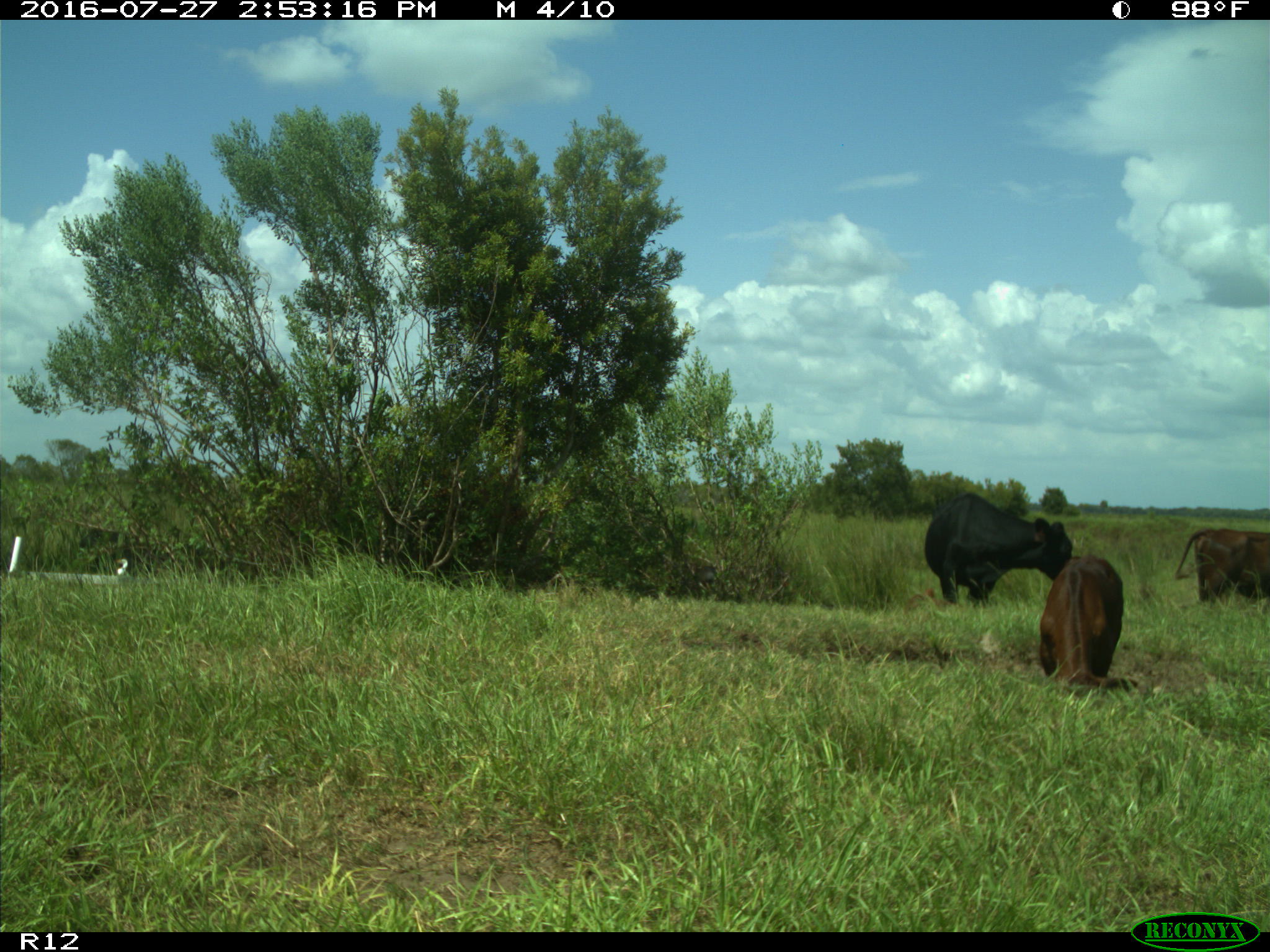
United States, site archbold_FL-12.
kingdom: Animalia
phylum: Chordata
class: Mammalia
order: Artiodactyla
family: Bovidae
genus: Bos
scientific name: Bos taurus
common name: domestic cow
Bos taurus (domestic cow).